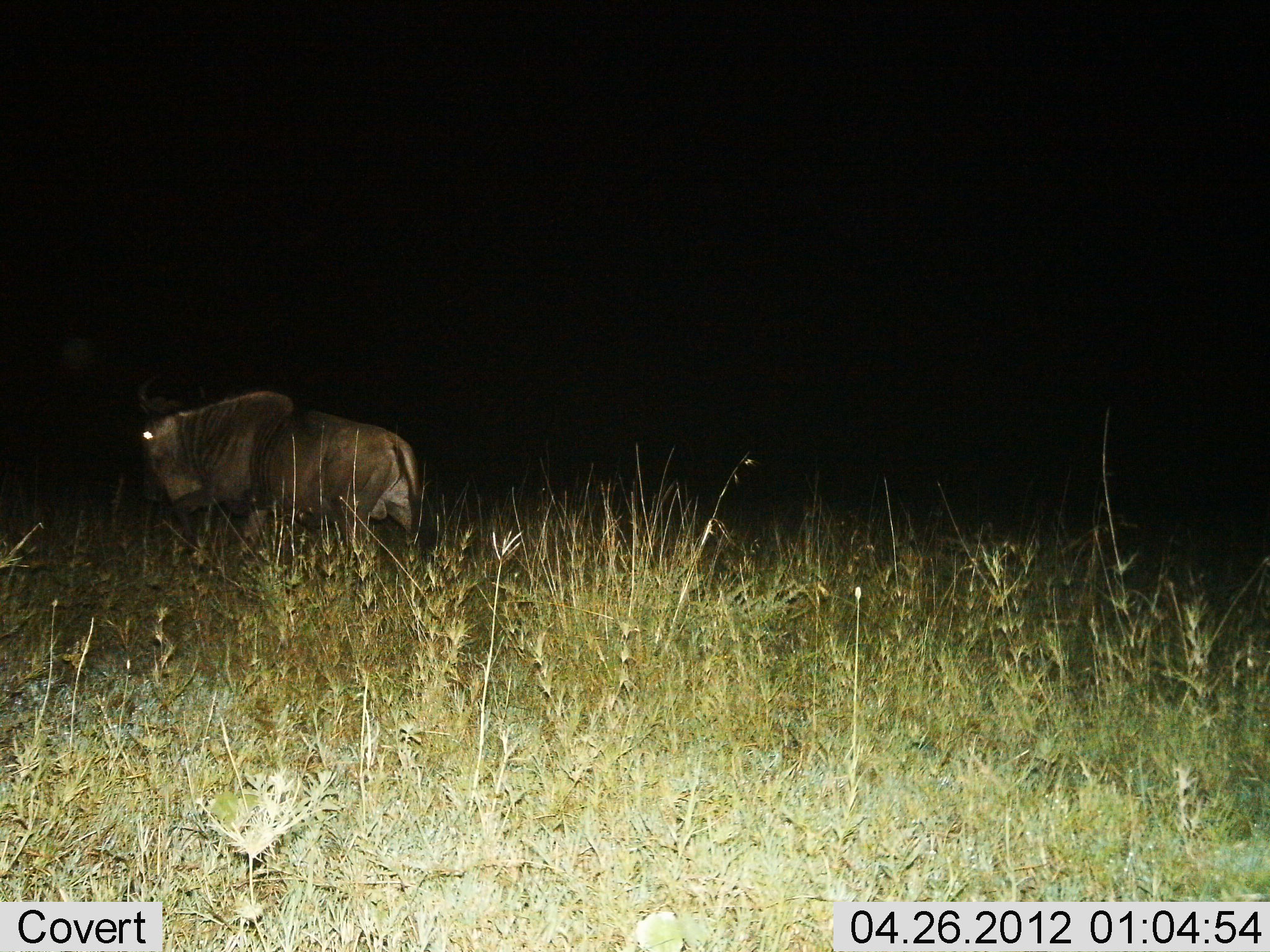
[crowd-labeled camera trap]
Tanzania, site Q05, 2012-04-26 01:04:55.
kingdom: Animalia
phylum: Chordata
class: Mammalia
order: Artiodactyla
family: Bovidae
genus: Connochaetes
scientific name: Connochaetes taurinus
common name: blue wildebeest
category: wildebeest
Wildebeest (blue wildebeest) (Connochaetes taurinus), count 1. Behavior (volunteer vote fractions): standing 19%, resting 0%, moving 81%, interacting 0%. Young present (vote fraction): 0%. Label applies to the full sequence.